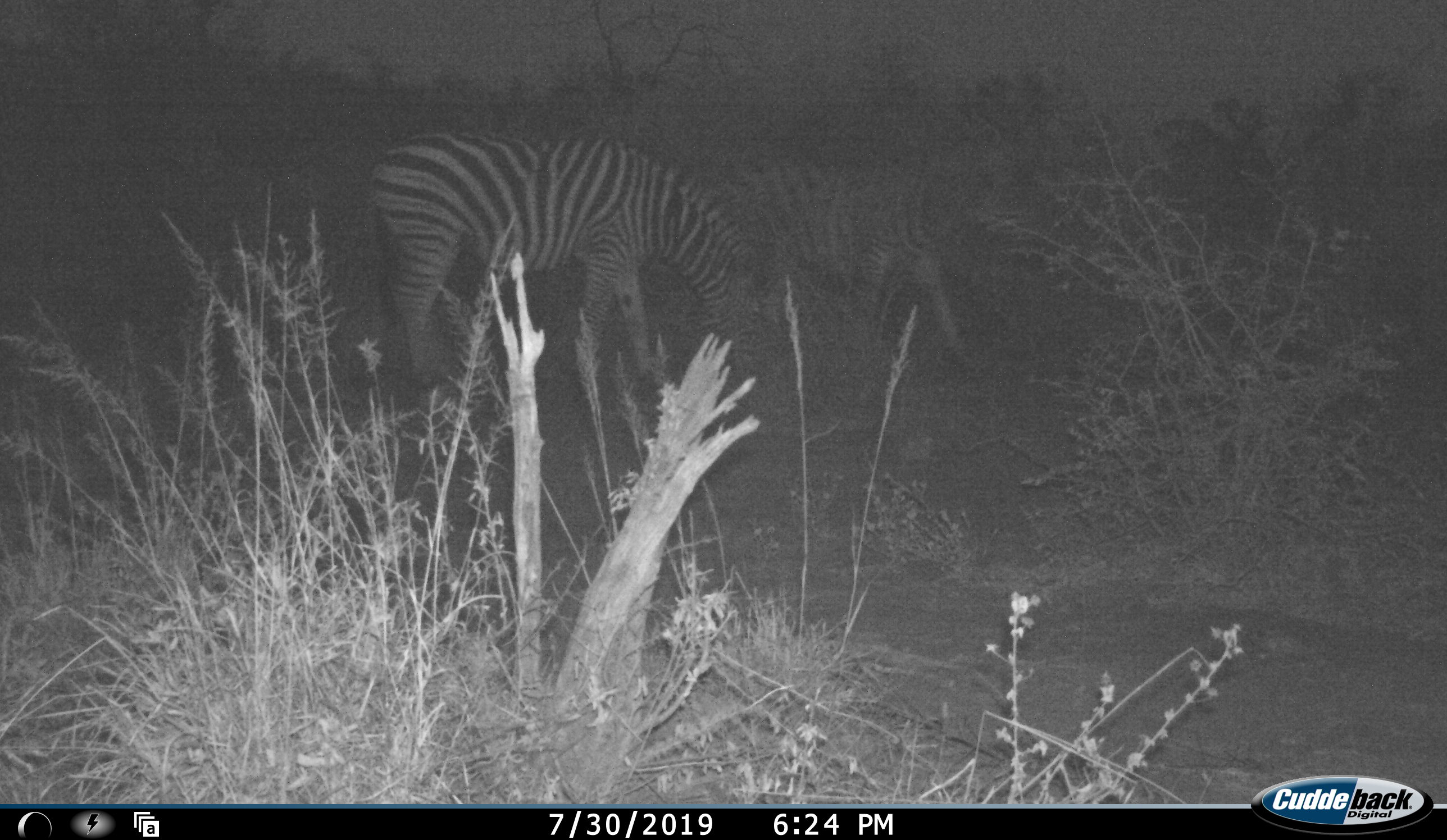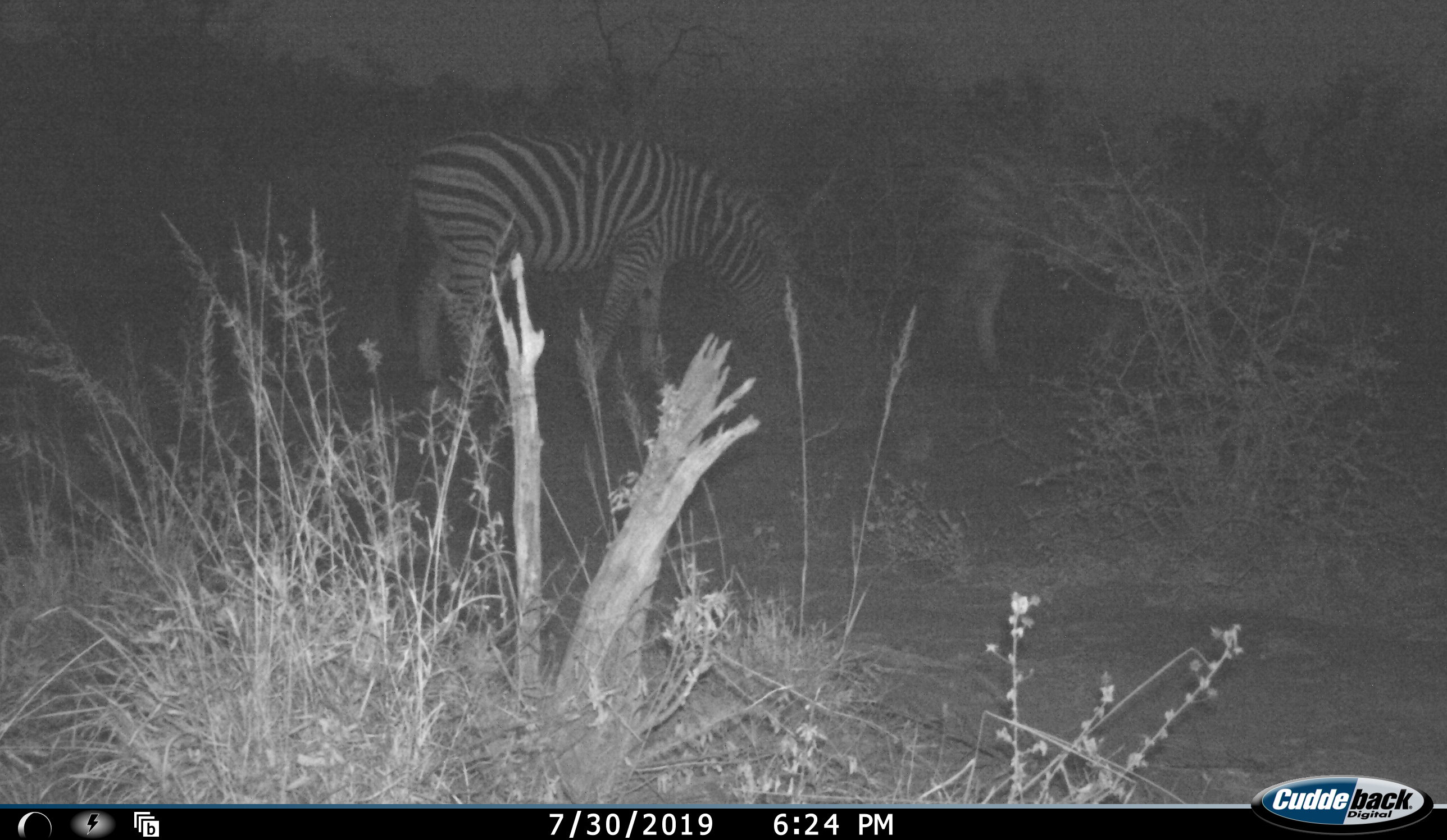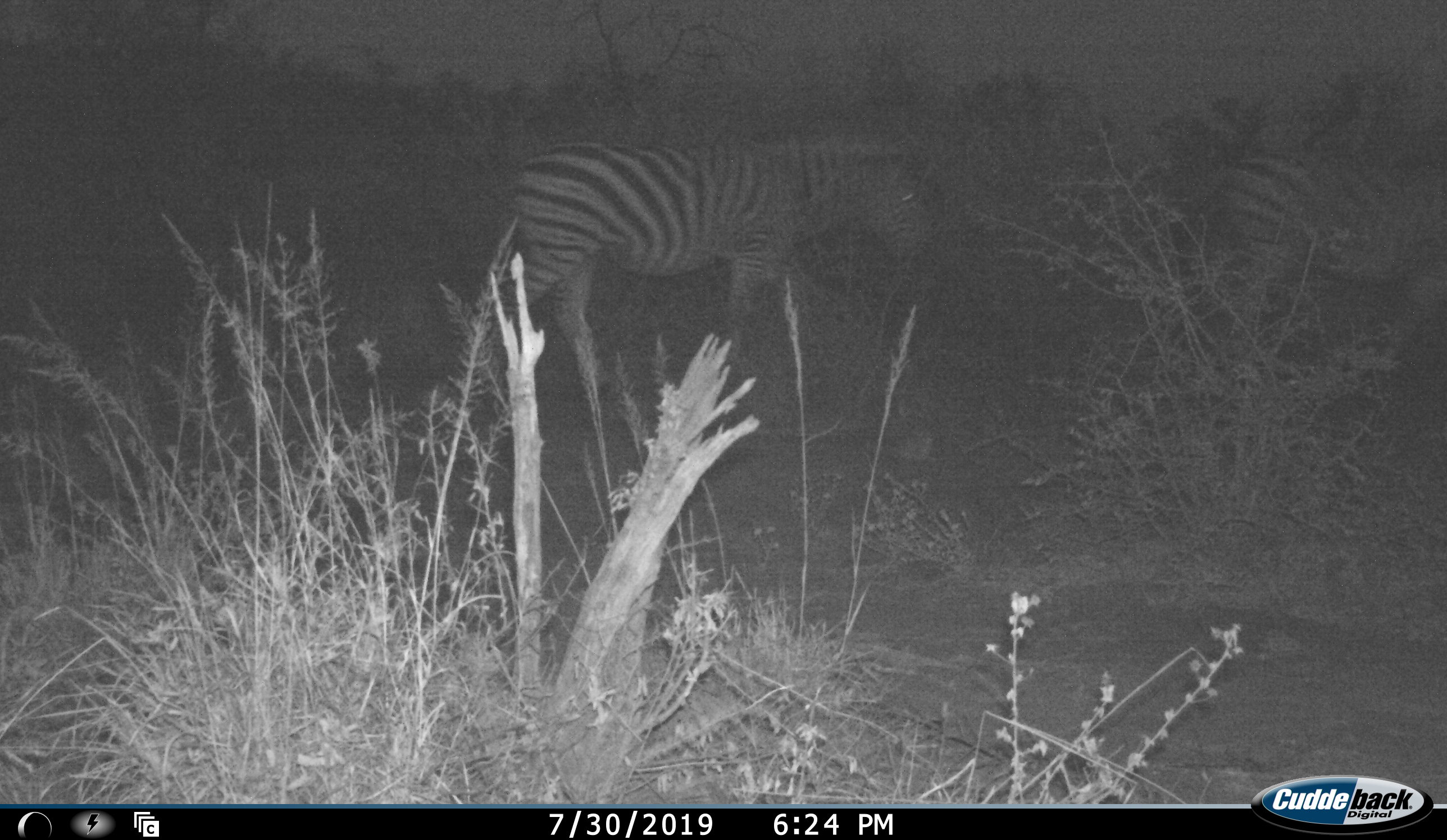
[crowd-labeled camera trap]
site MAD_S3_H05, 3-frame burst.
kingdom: Animalia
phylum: Chordata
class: Mammalia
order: Perissodactyla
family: Equidae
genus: Equus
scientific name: Equus quagga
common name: plains zebra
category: zebraplains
Zebraplains (plains zebra) (Equus quagga), count 2. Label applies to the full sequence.